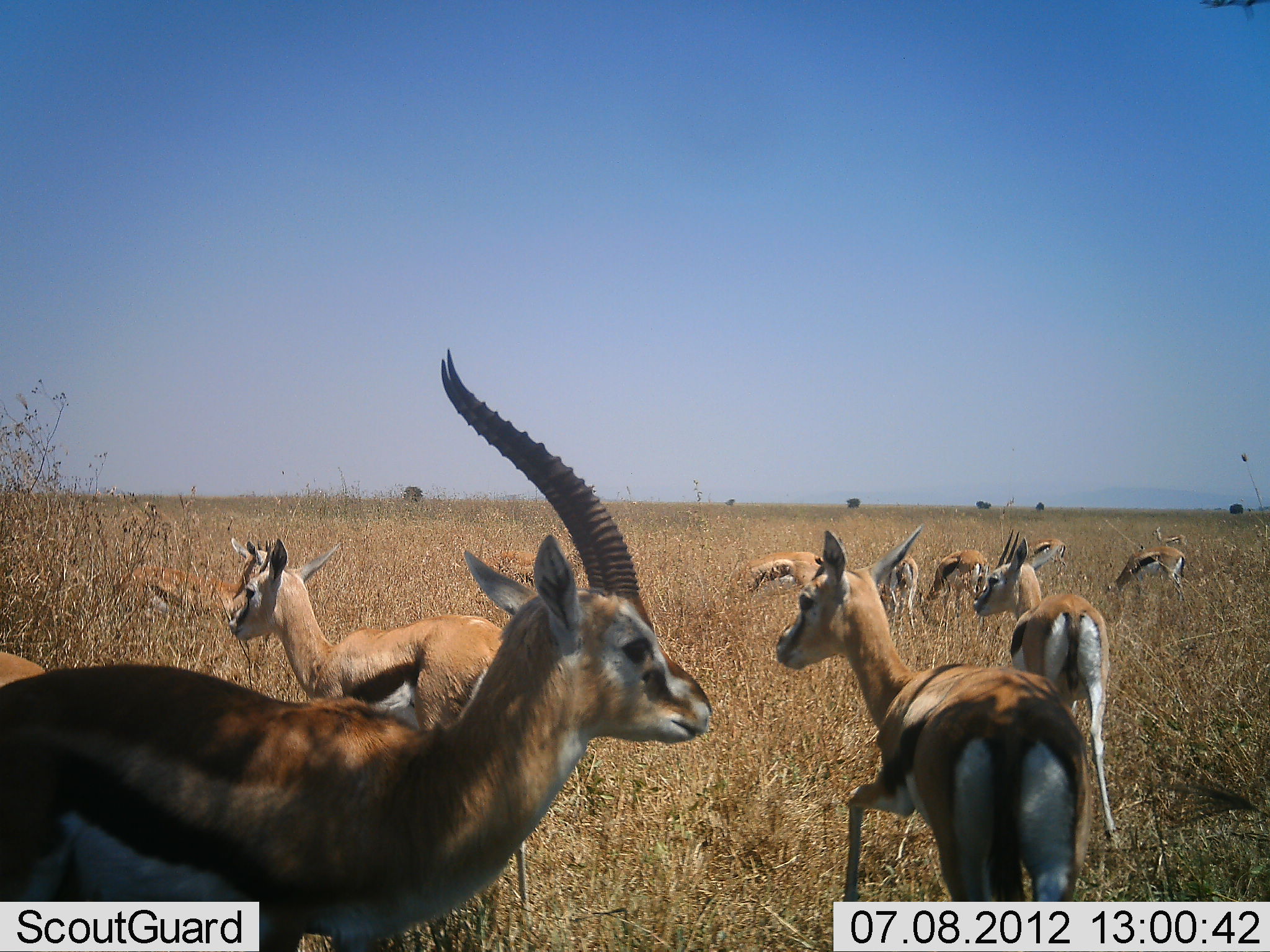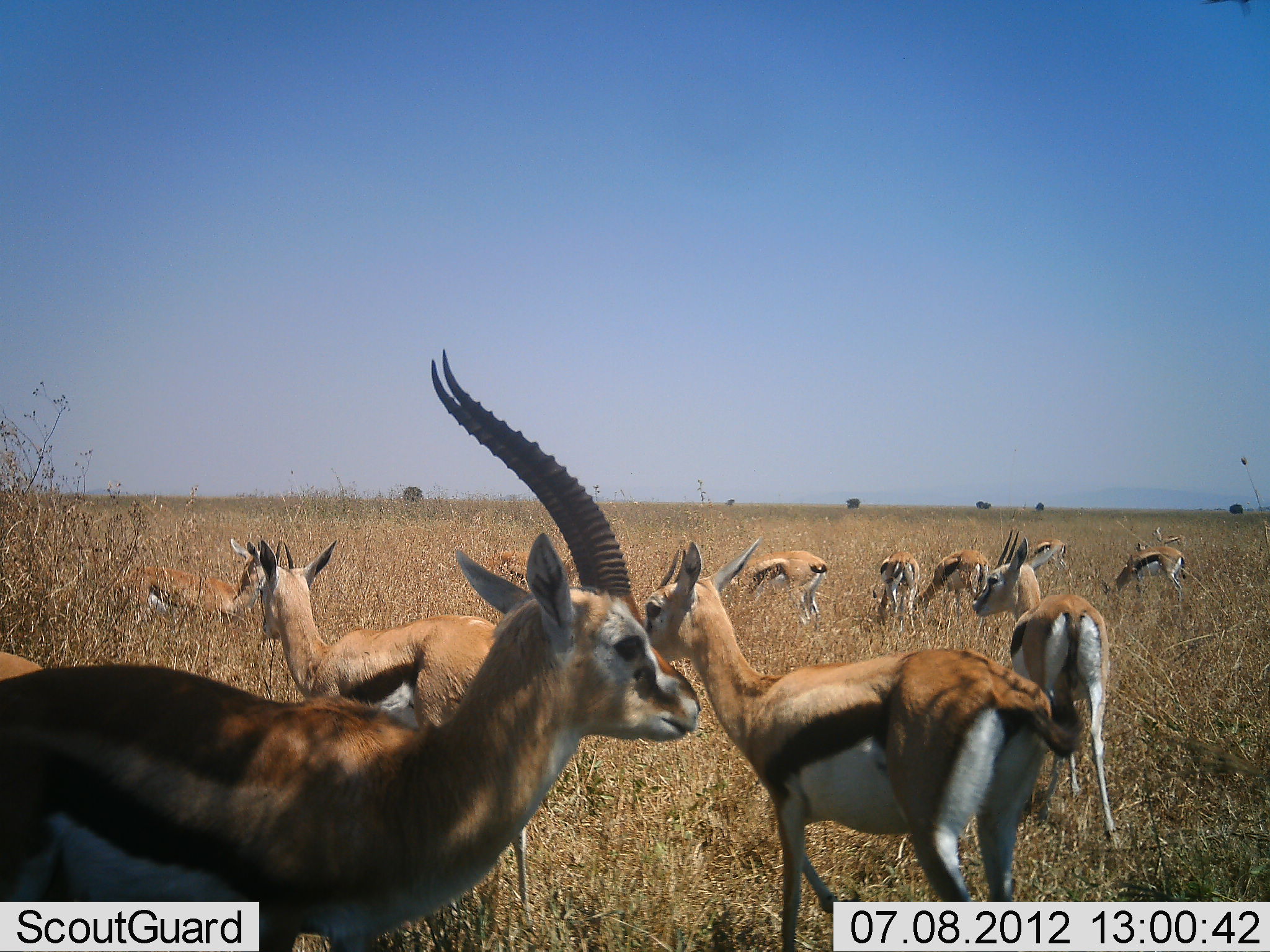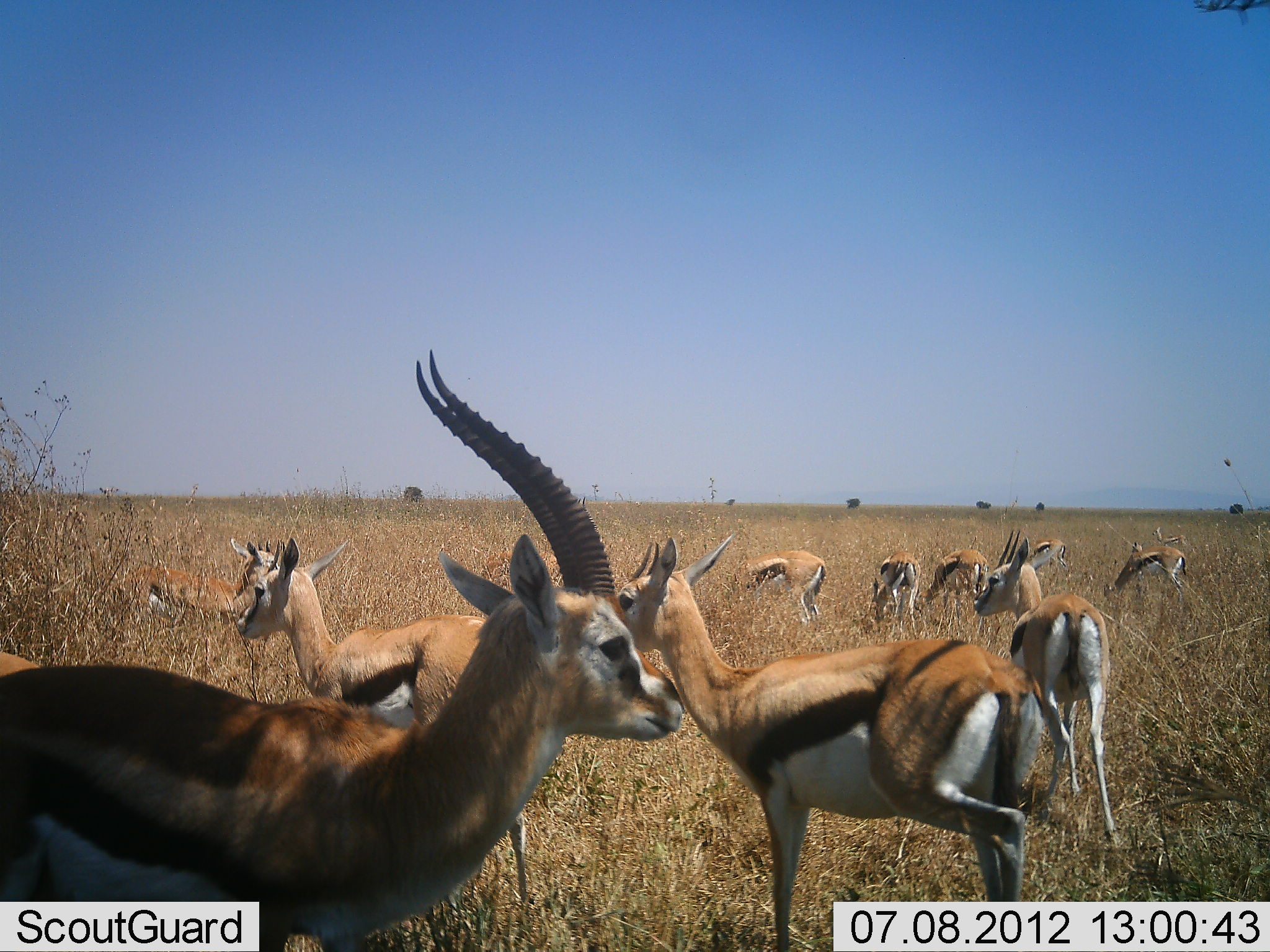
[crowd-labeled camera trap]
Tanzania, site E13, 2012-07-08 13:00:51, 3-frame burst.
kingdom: Animalia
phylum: Chordata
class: Mammalia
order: Artiodactyla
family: Bovidae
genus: Eudorcas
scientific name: Eudorcas thomsonii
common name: thomson's gazelle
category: gazellethomsons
Gazellethomsons (thomson's gazelle) (Eudorcas thomsonii), count 11-50. Behavior (volunteer vote fractions): standing 90%, resting 0%, moving 60%, interacting 0%. Young present (vote fraction): 0%. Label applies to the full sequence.